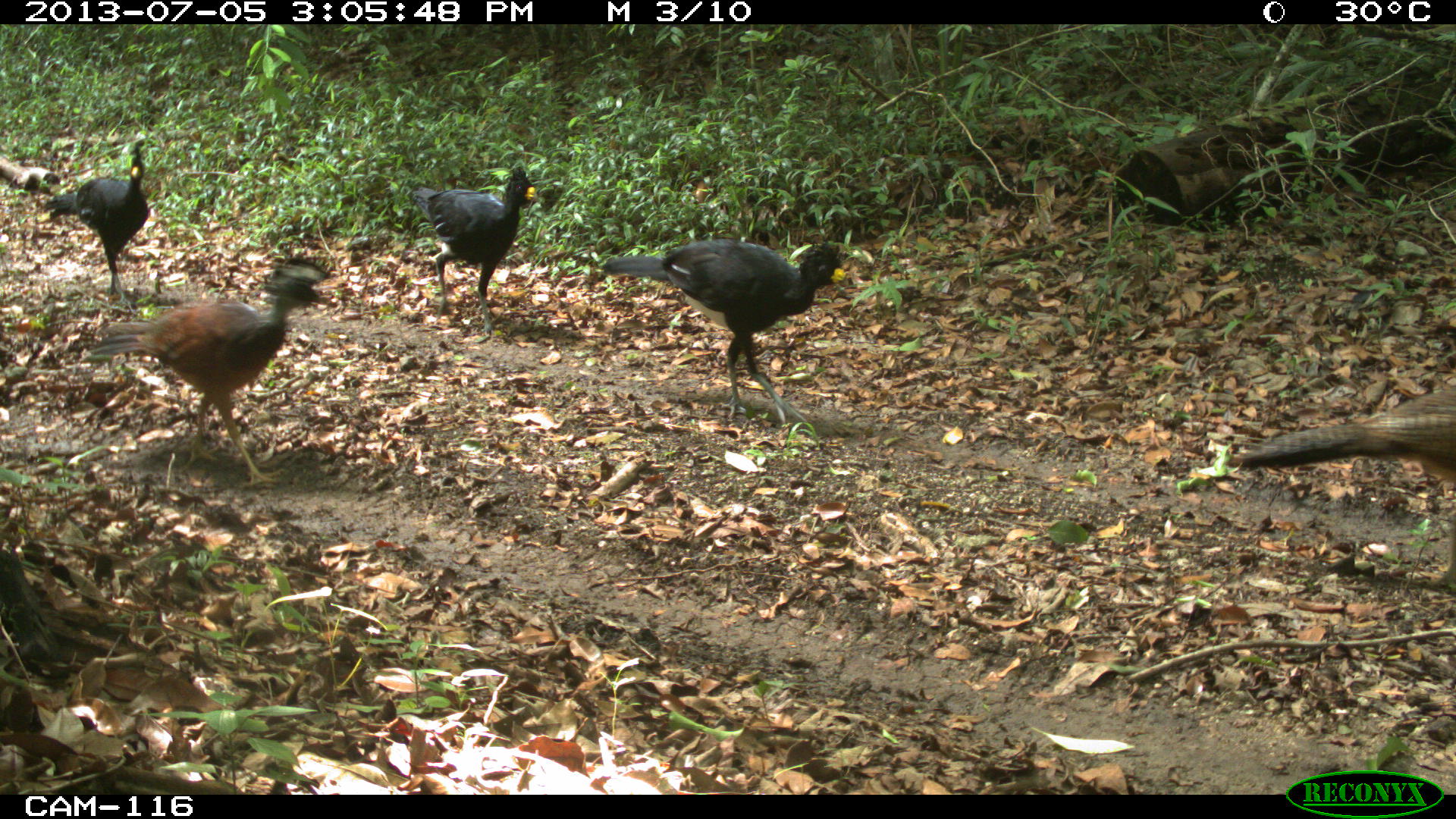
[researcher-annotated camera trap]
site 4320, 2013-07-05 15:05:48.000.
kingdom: Animalia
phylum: Chordata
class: Aves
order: Galliformes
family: Cracidae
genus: Crax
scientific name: Crax rubra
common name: great curassow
Crax rubra (great curassow), count 5.